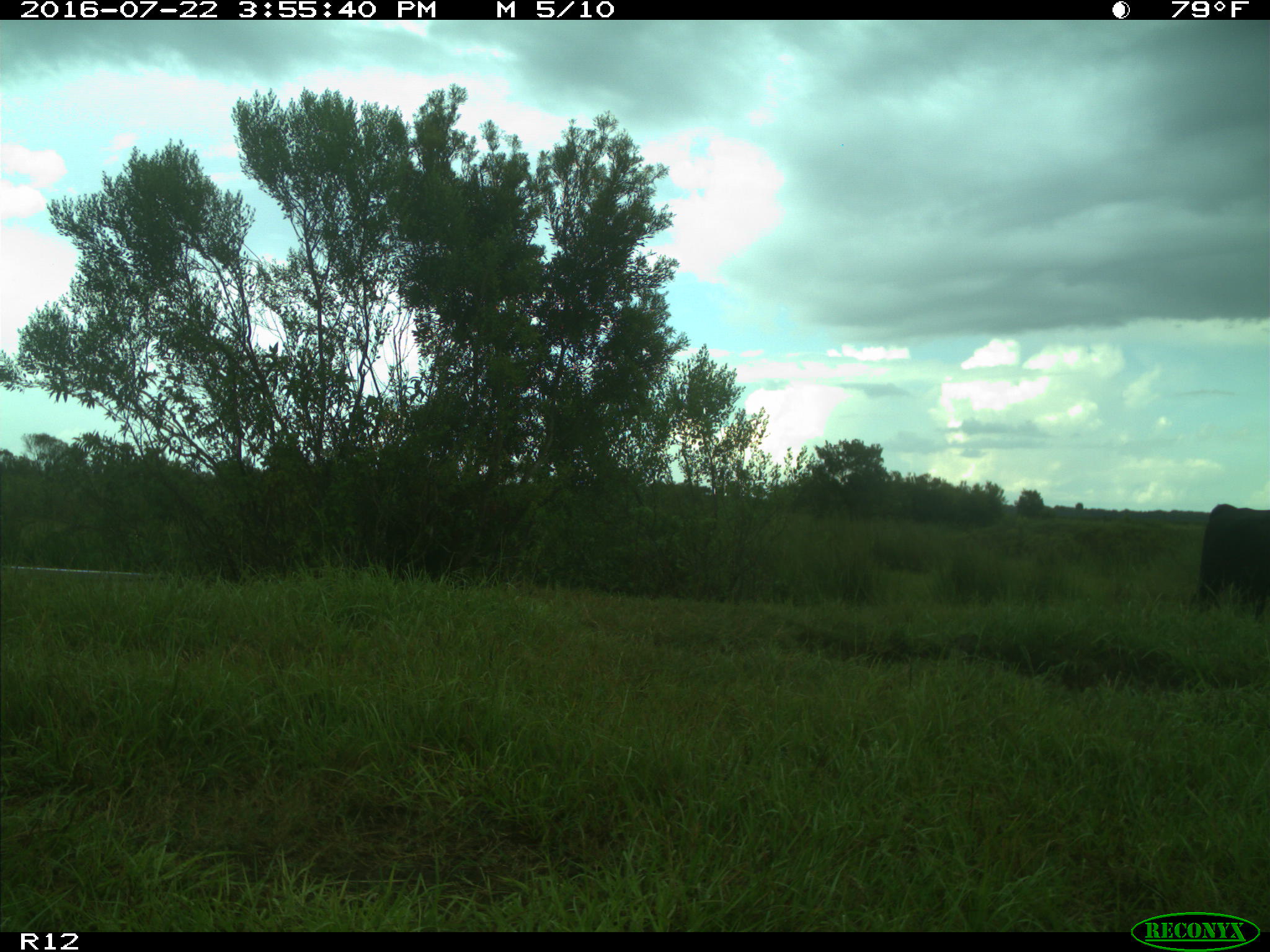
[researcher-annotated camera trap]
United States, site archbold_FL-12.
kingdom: Animalia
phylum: Chordata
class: Mammalia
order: Artiodactyla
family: Bovidae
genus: Bos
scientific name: Bos taurus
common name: domestic cow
Bos taurus (domestic cow).